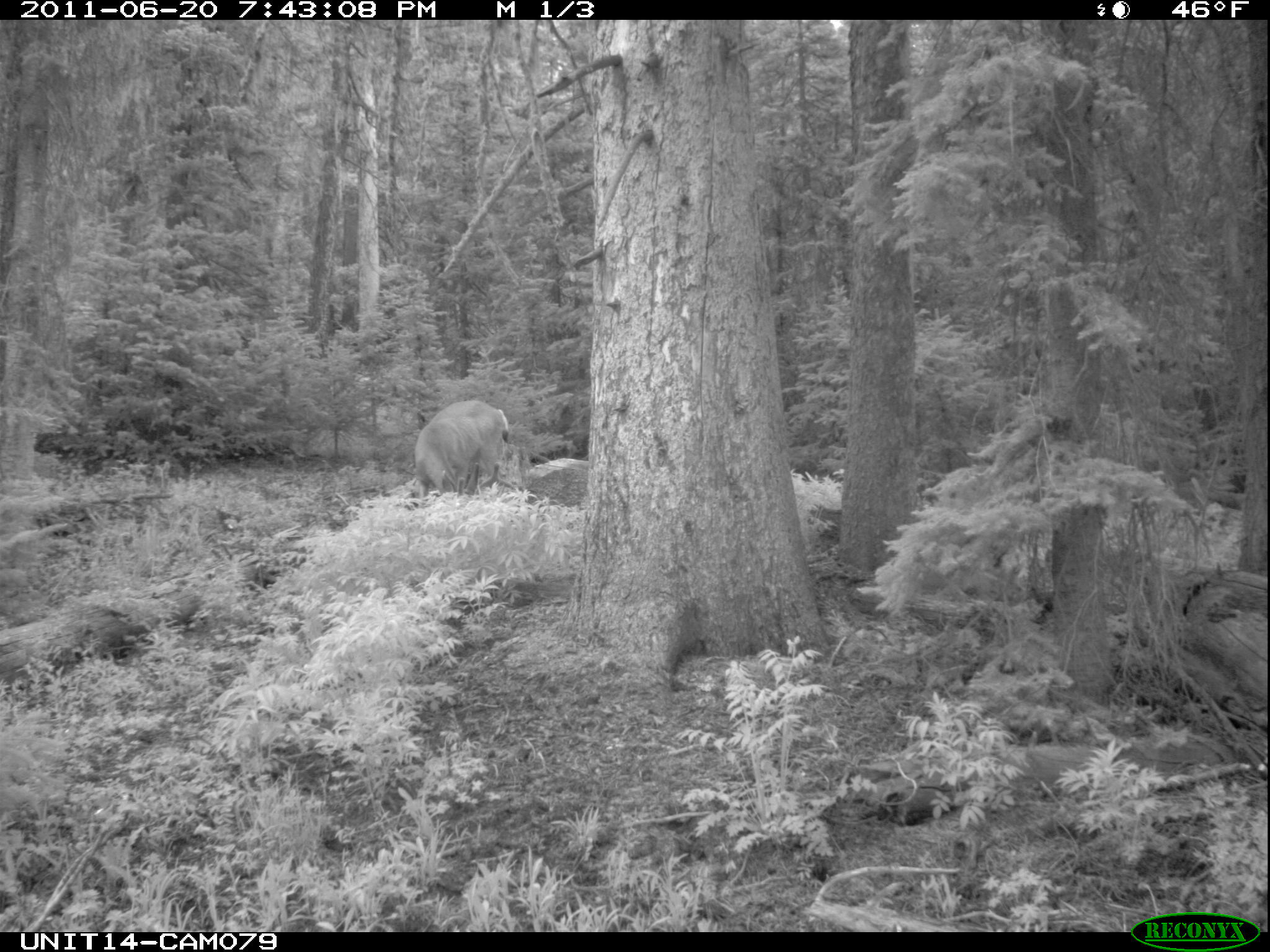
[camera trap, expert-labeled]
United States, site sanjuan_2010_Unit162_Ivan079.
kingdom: Animalia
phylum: Chordata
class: Mammalia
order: Artiodactyla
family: Cervidae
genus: Odocoileus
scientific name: Odocoileus hemionus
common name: mule deer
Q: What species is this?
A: Odocoileus hemionus (mule deer).